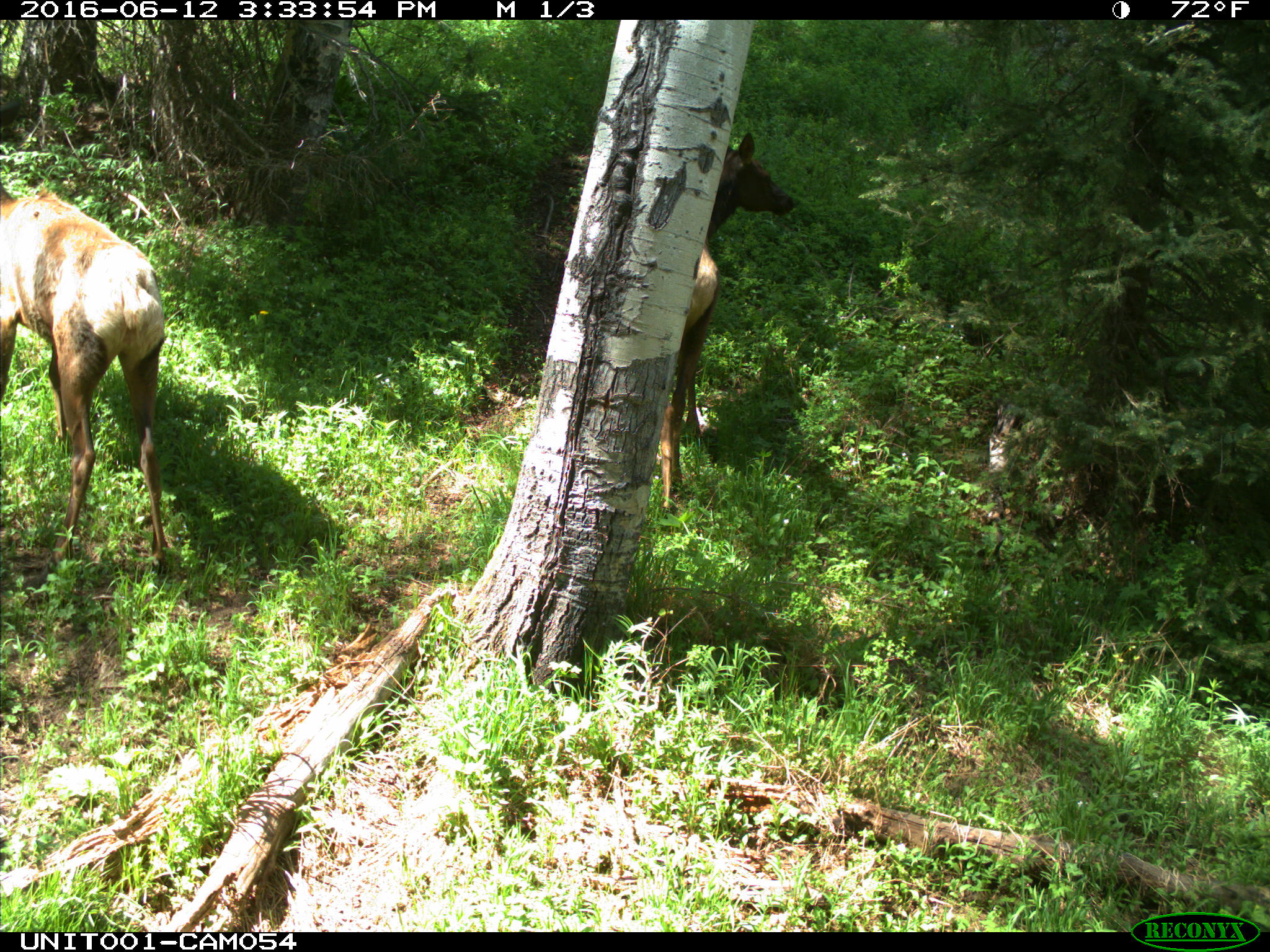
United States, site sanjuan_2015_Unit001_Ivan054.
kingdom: Animalia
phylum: Chordata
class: Mammalia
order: Artiodactyla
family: Cervidae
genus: Cervus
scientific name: Cervus elaphus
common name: red deer